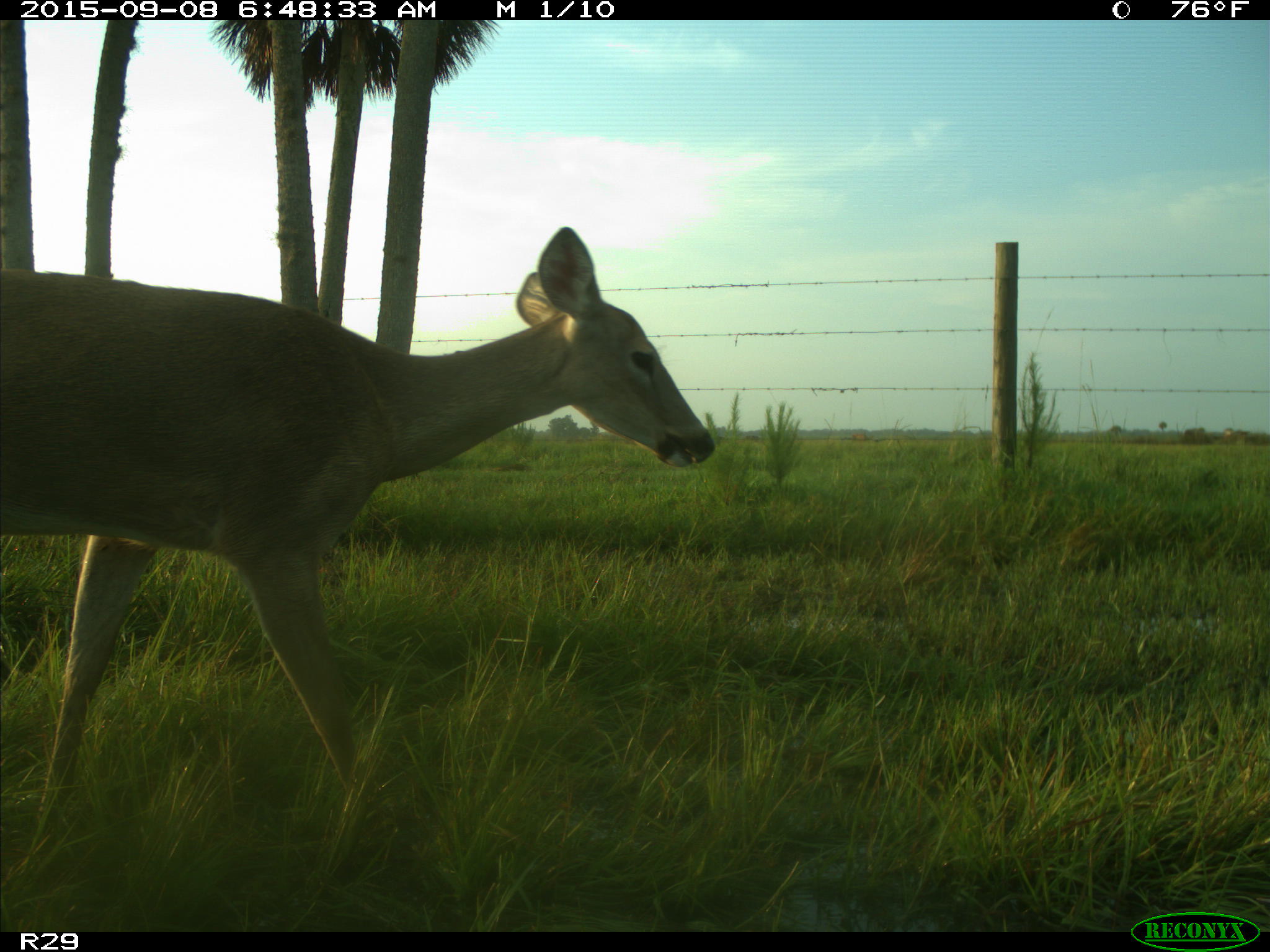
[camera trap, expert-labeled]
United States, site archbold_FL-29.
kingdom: Animalia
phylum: Chordata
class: Mammalia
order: Artiodactyla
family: Cervidae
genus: Odocoileus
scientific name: Odocoileus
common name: deer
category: unidentified deer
Unidentified deer (deer) (Odocoileus).